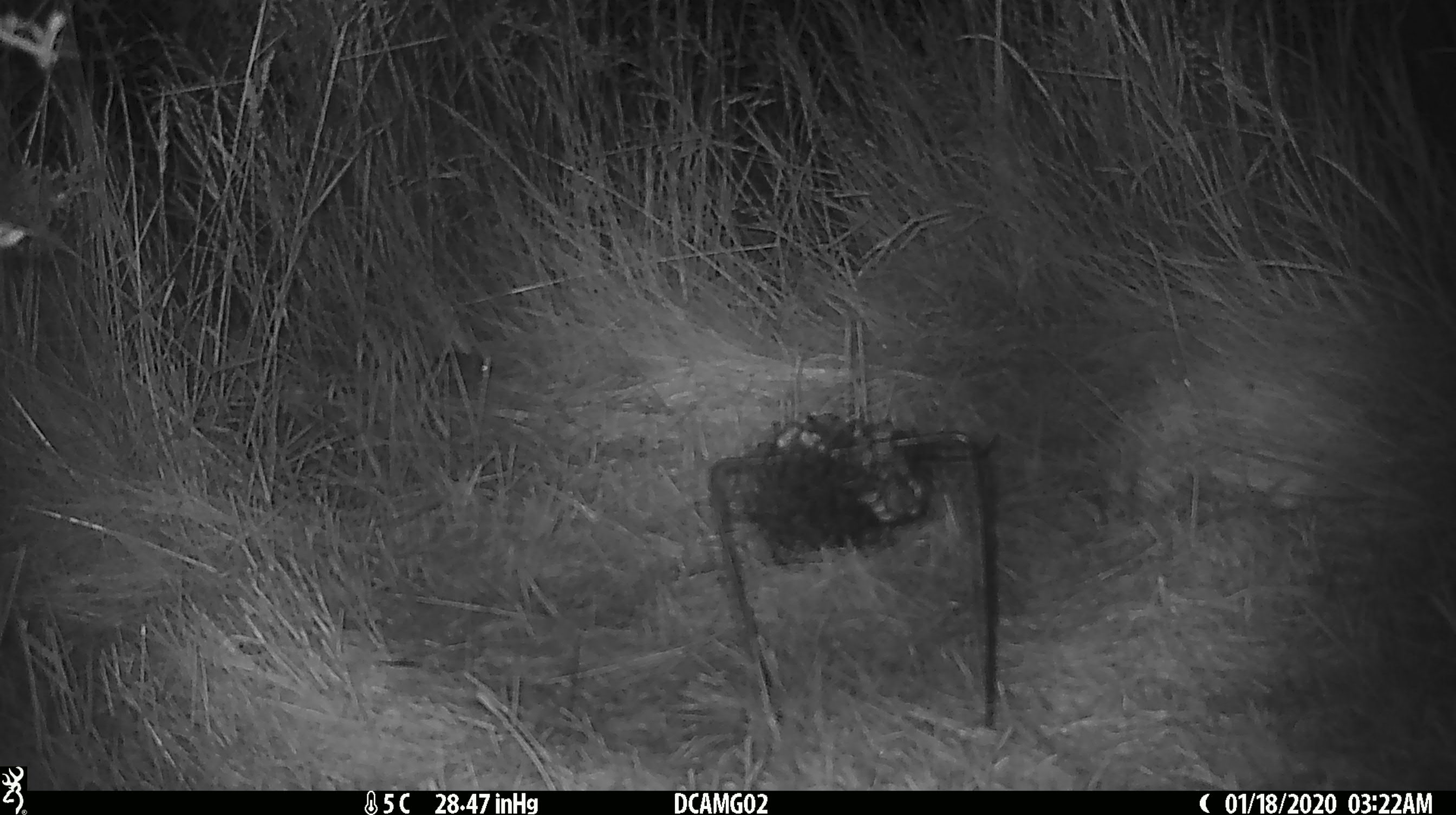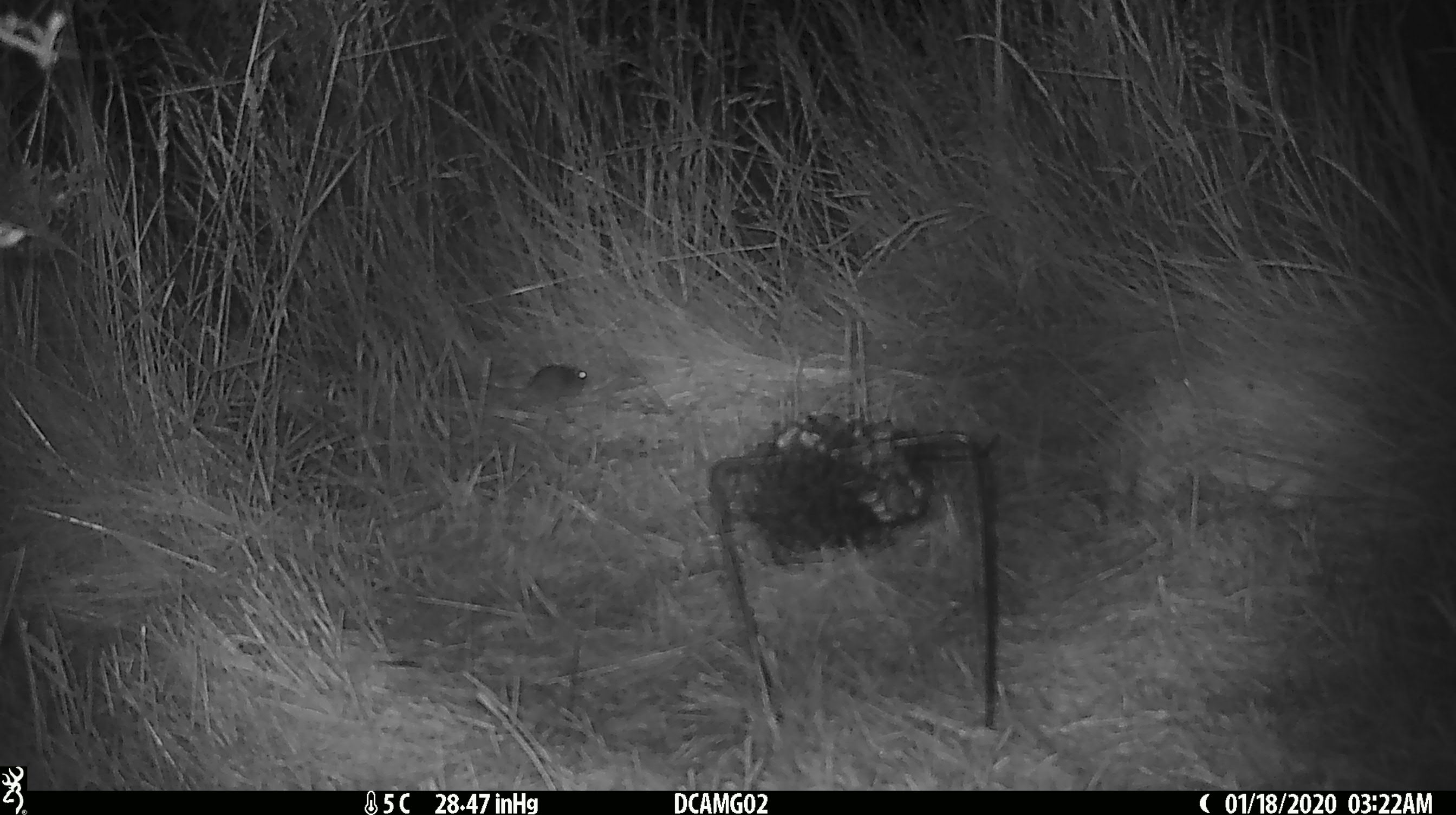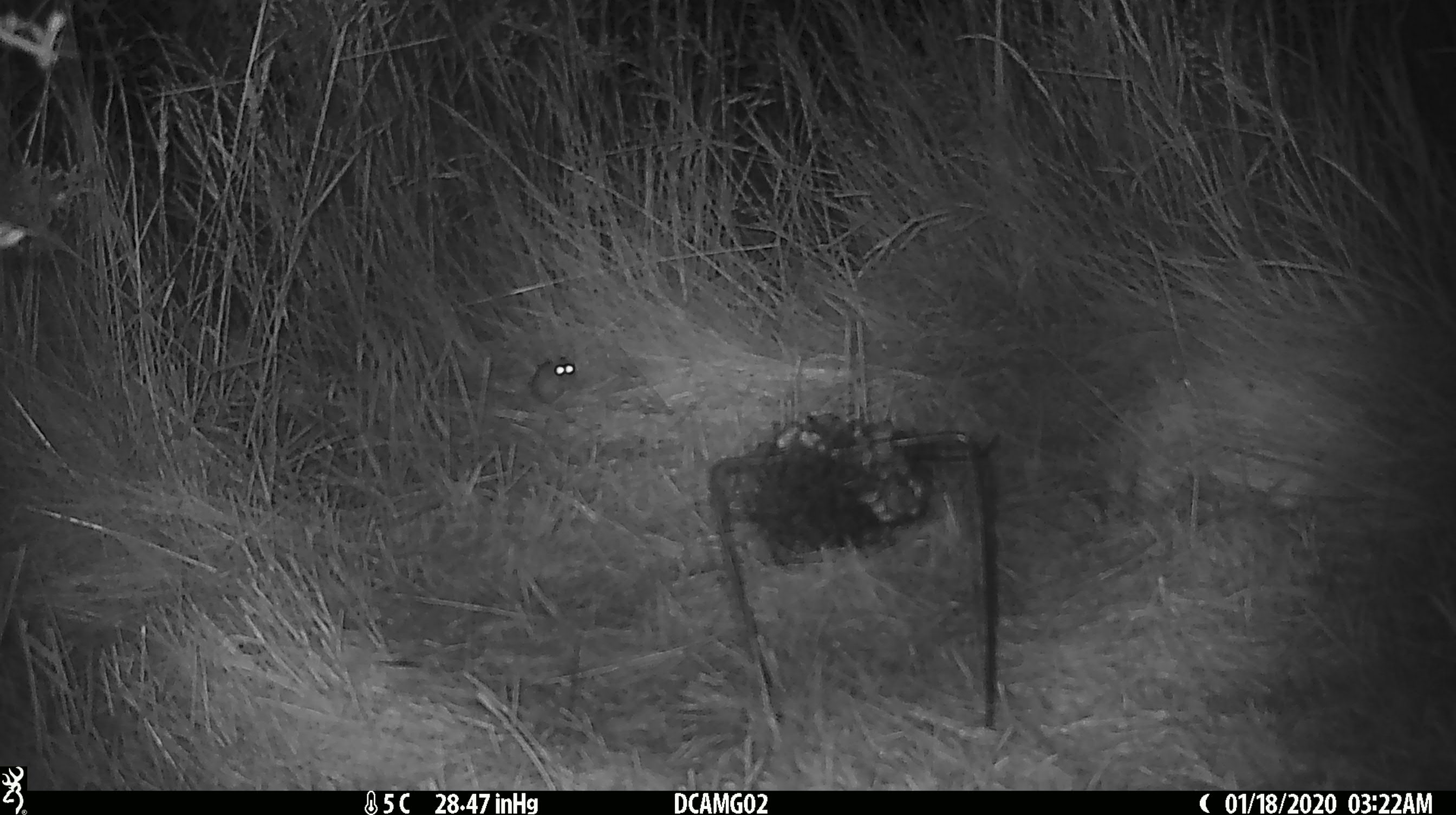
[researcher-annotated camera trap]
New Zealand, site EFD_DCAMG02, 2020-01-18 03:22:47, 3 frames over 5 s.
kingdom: Animalia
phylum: Chordata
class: Mammalia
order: Rodentia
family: Muridae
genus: Mus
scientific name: Mus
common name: mouse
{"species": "mouse (Mus)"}